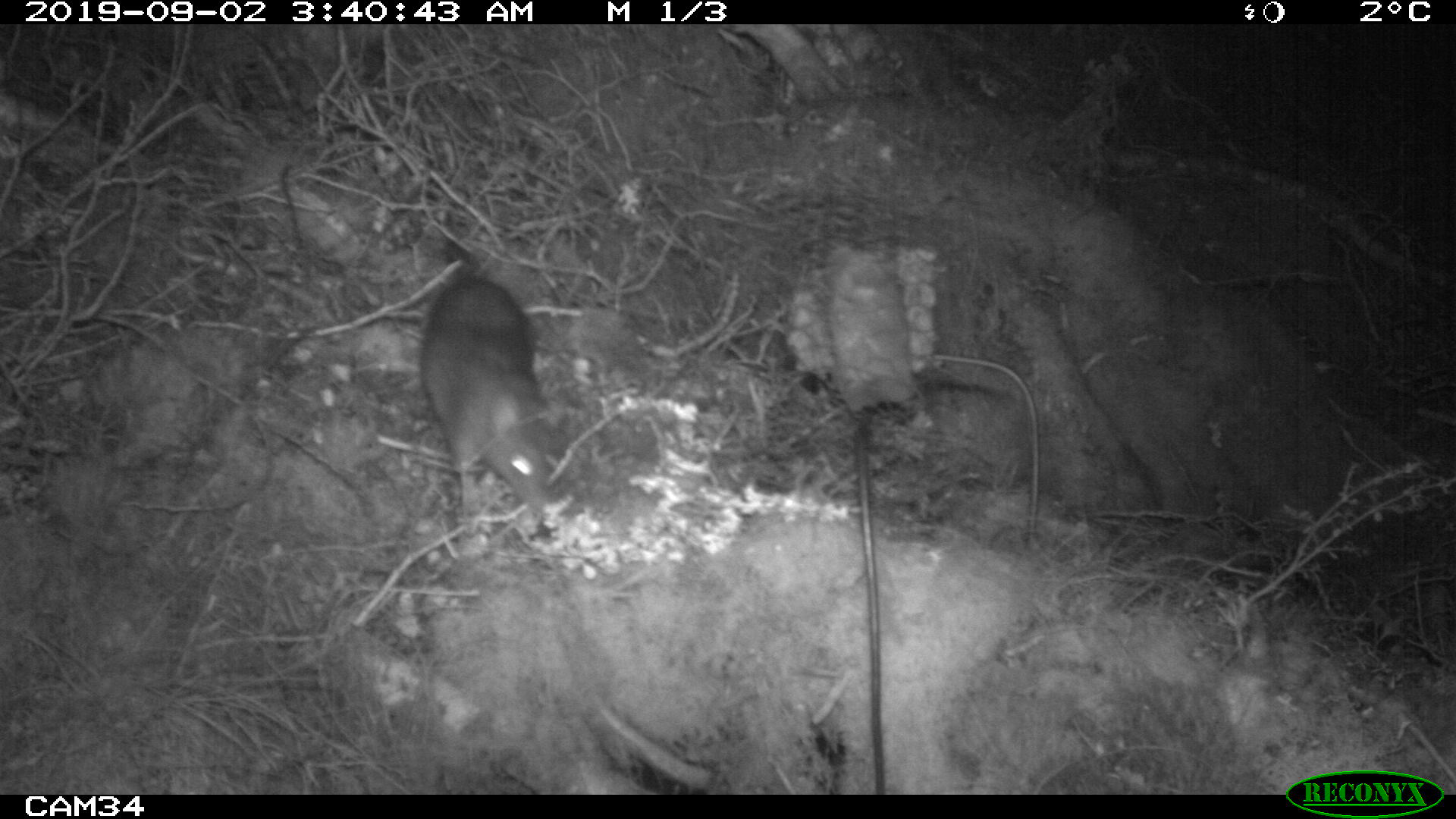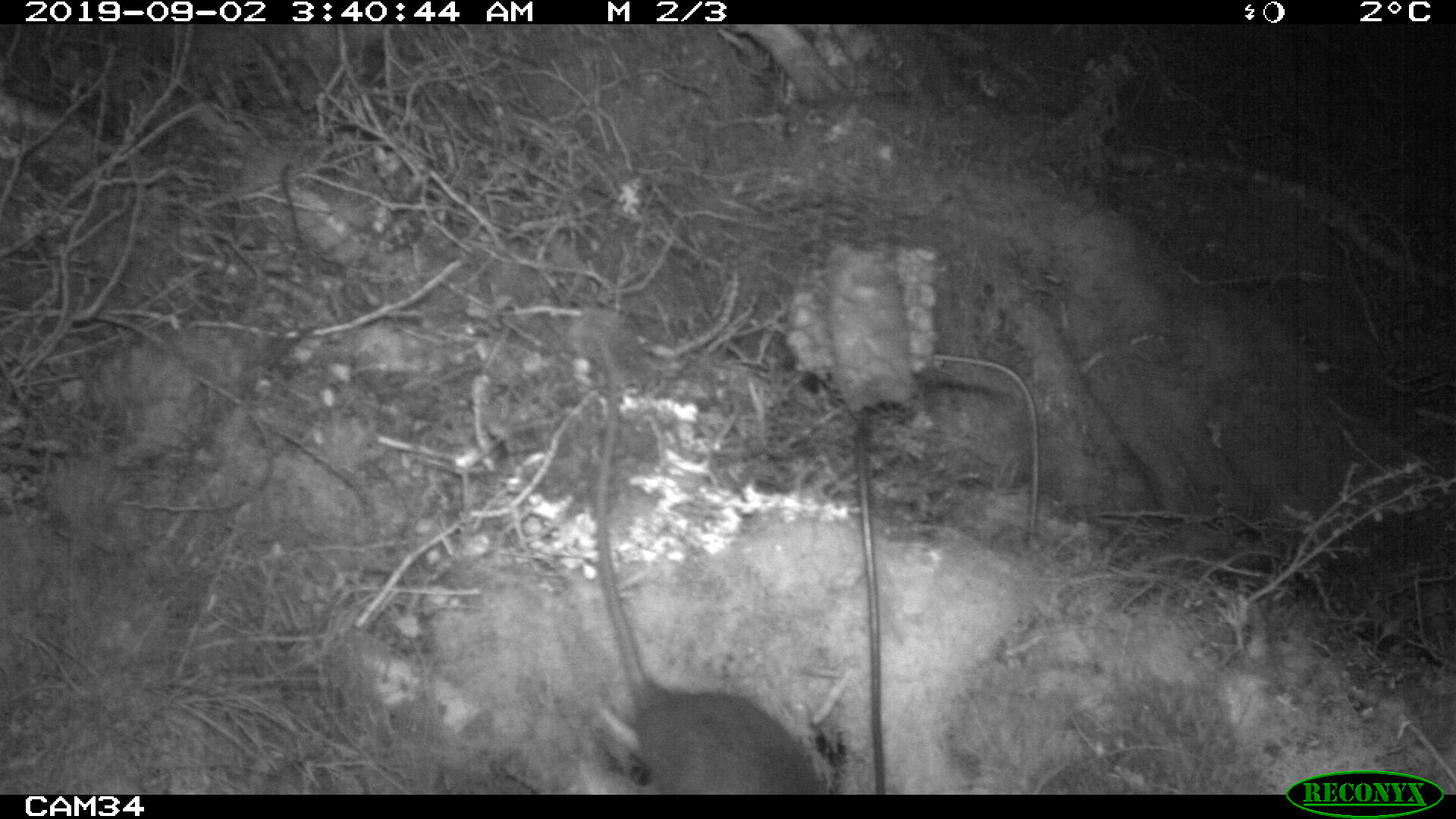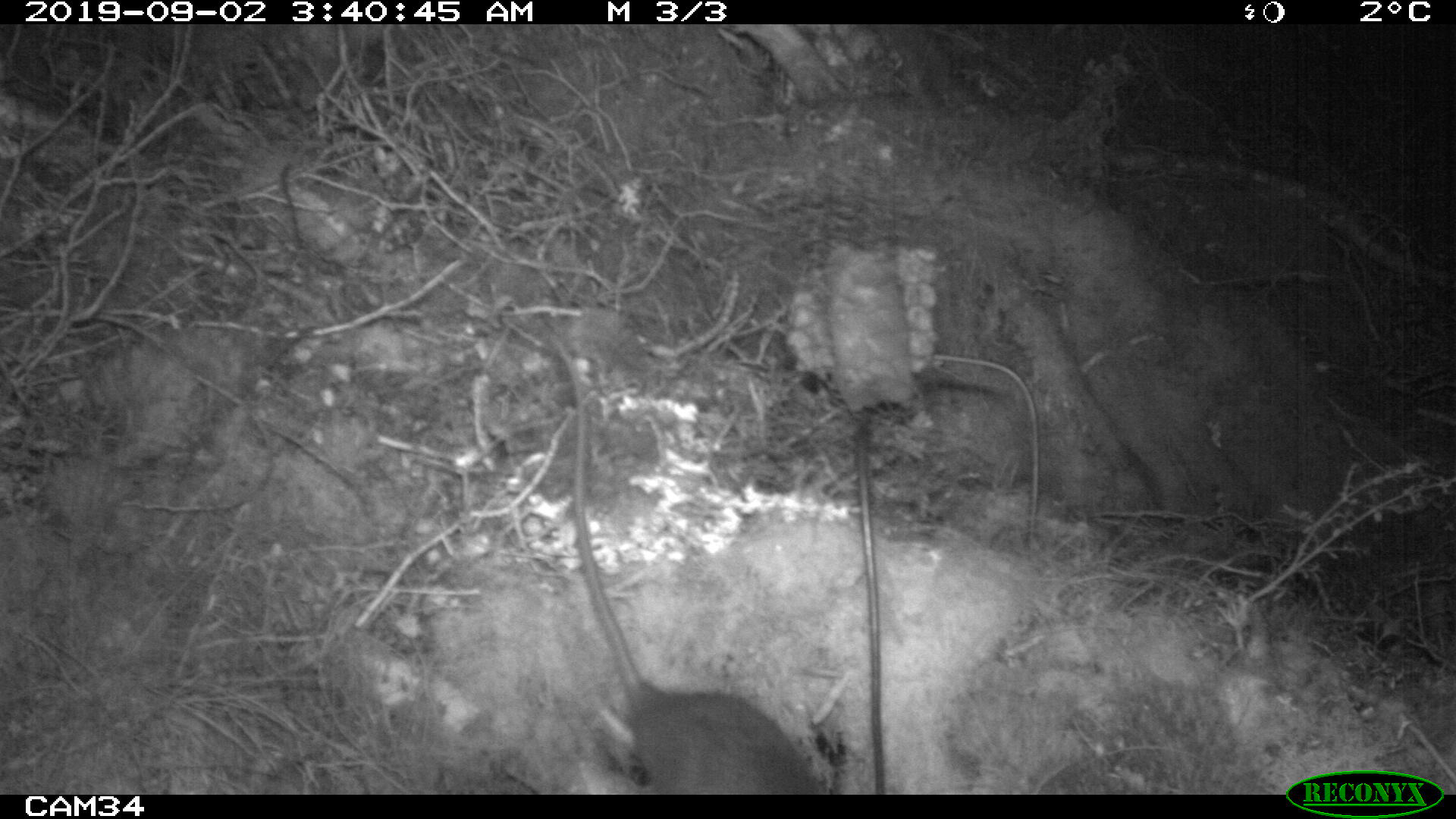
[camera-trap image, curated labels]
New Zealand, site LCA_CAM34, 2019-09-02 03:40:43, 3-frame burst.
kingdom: Animalia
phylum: Chordata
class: Mammalia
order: Rodentia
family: Muridae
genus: Rattus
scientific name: Rattus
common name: rat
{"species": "rat (Rattus)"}